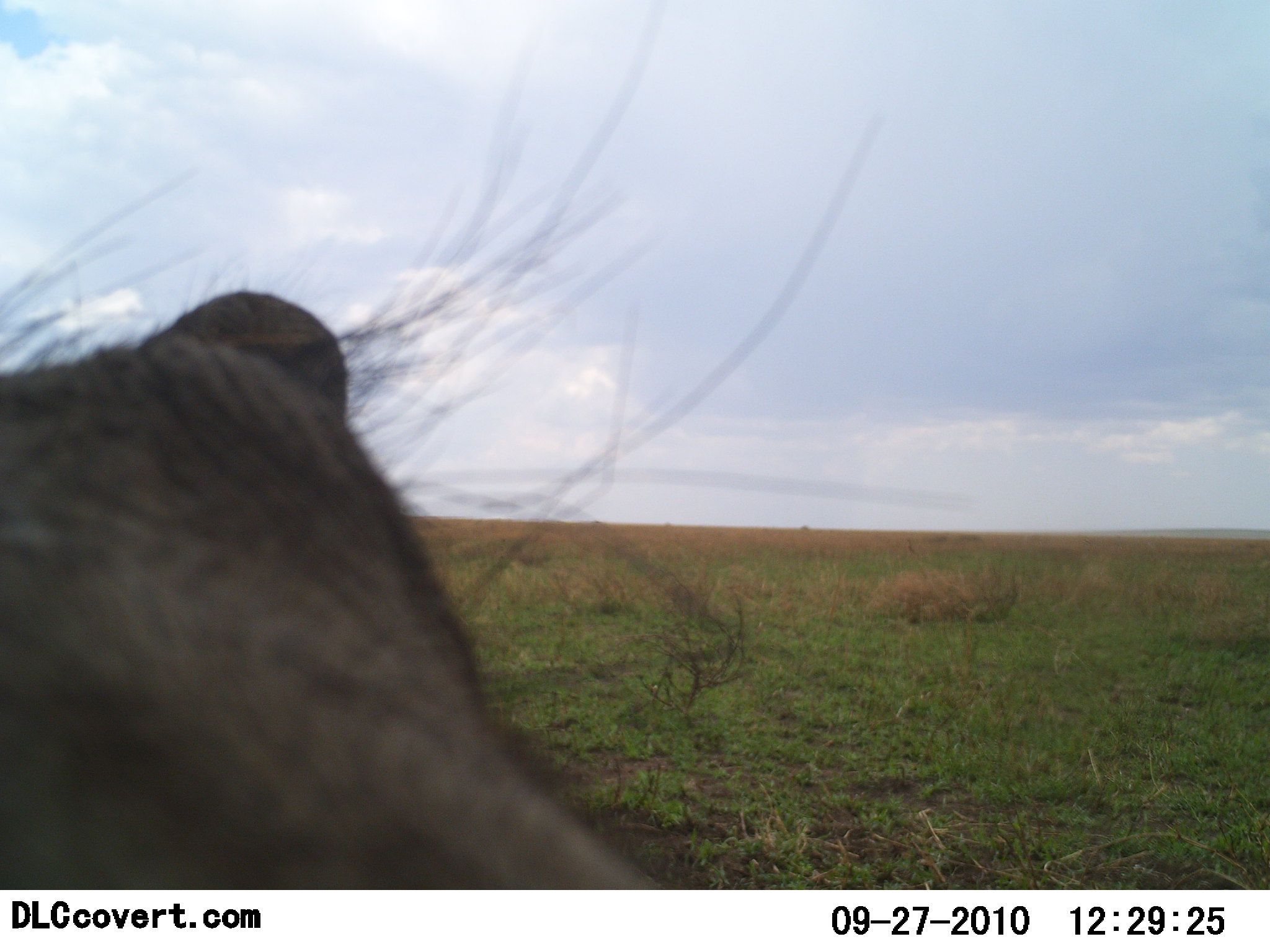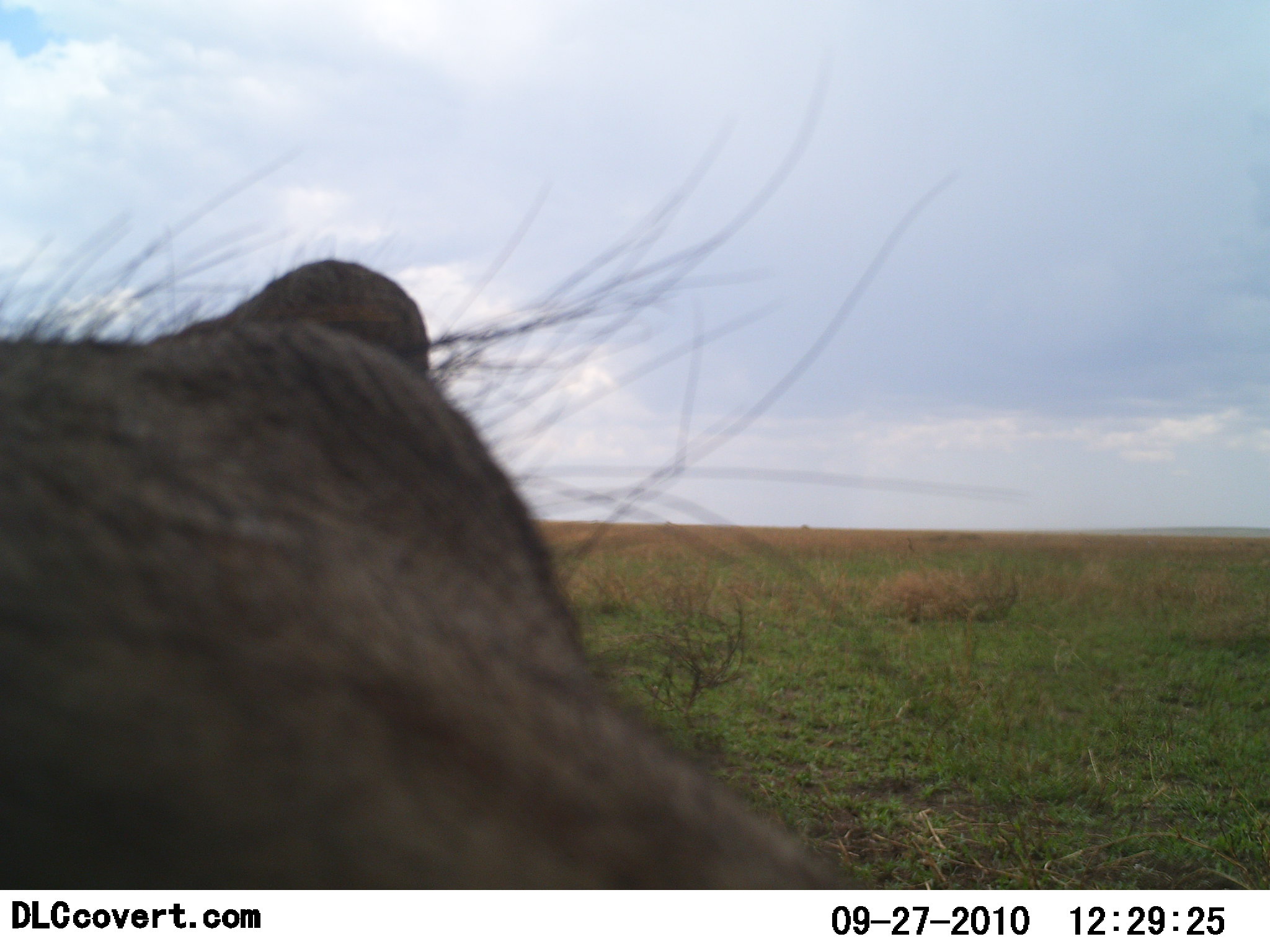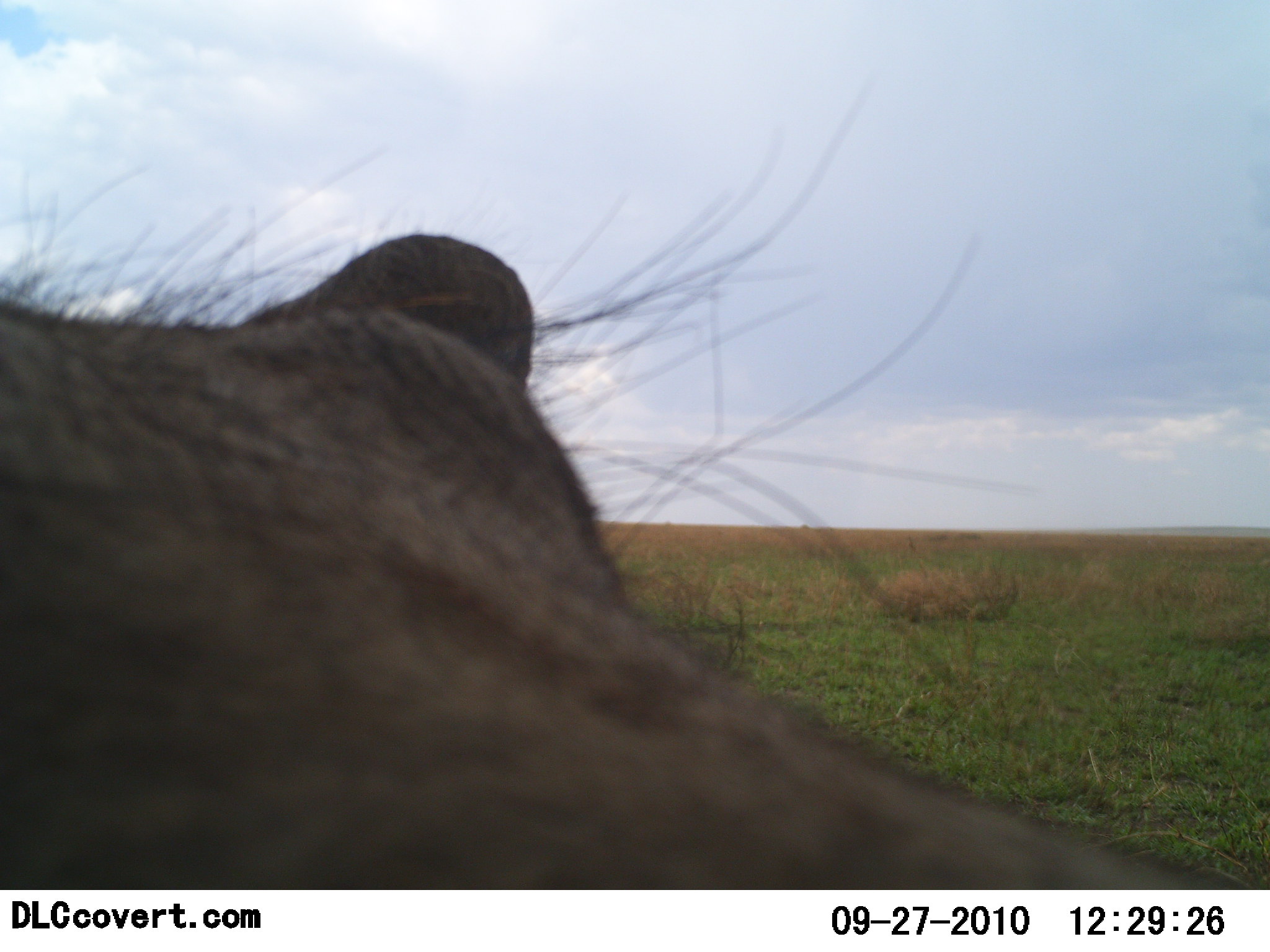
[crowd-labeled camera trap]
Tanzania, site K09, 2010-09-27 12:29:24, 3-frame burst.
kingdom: Animalia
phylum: Chordata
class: Mammalia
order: Artiodactyla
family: Suidae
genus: Phacochoerus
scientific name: Phacochoerus africanus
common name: warthog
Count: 1.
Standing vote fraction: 58%.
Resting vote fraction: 8%.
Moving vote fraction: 33%.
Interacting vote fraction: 8%.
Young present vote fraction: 0%.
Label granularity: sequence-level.